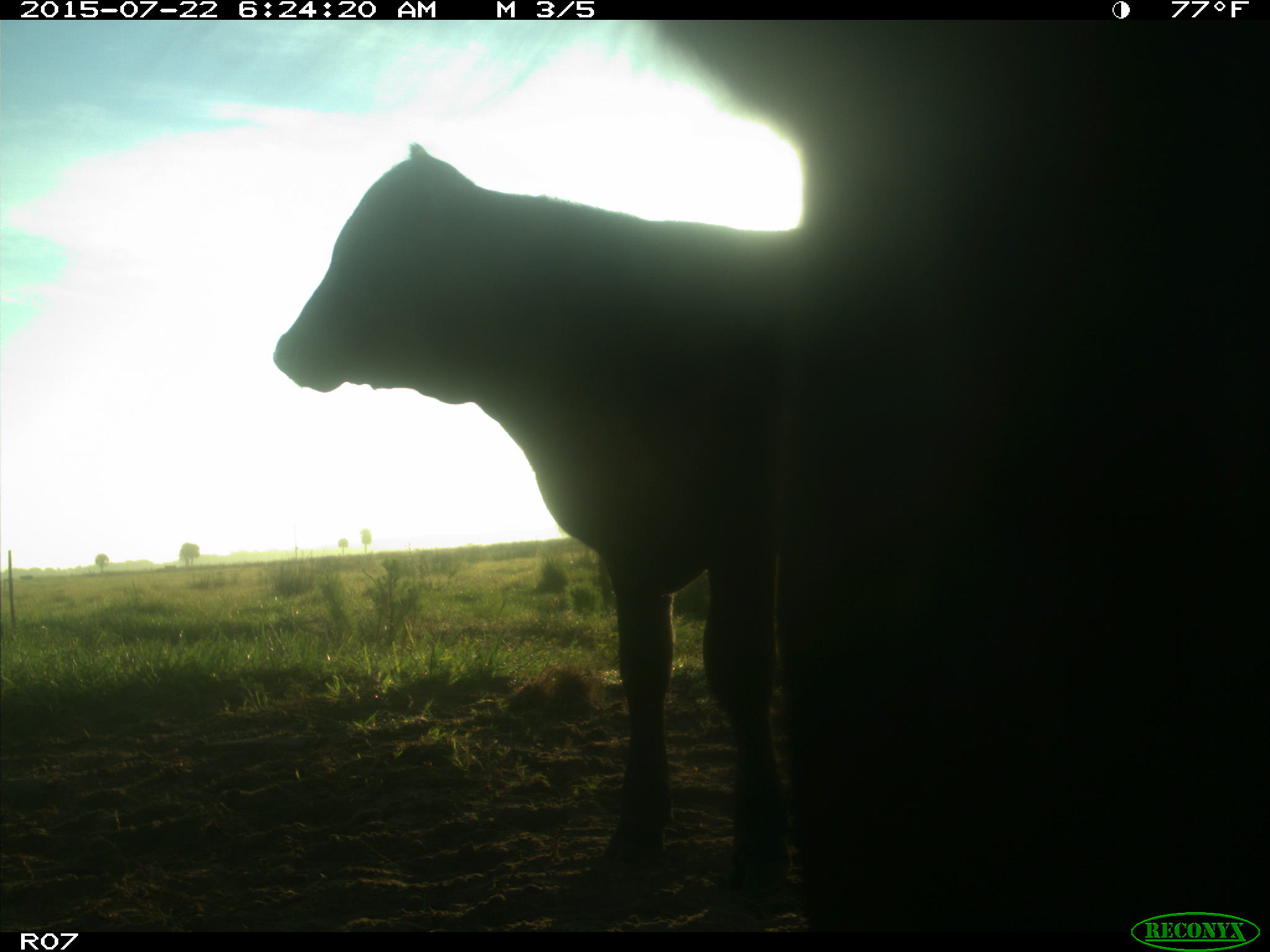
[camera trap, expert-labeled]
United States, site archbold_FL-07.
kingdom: Animalia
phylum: Chordata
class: Mammalia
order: Artiodactyla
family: Bovidae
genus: Bos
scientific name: Bos taurus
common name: domestic cow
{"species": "Bos taurus (domestic cow)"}